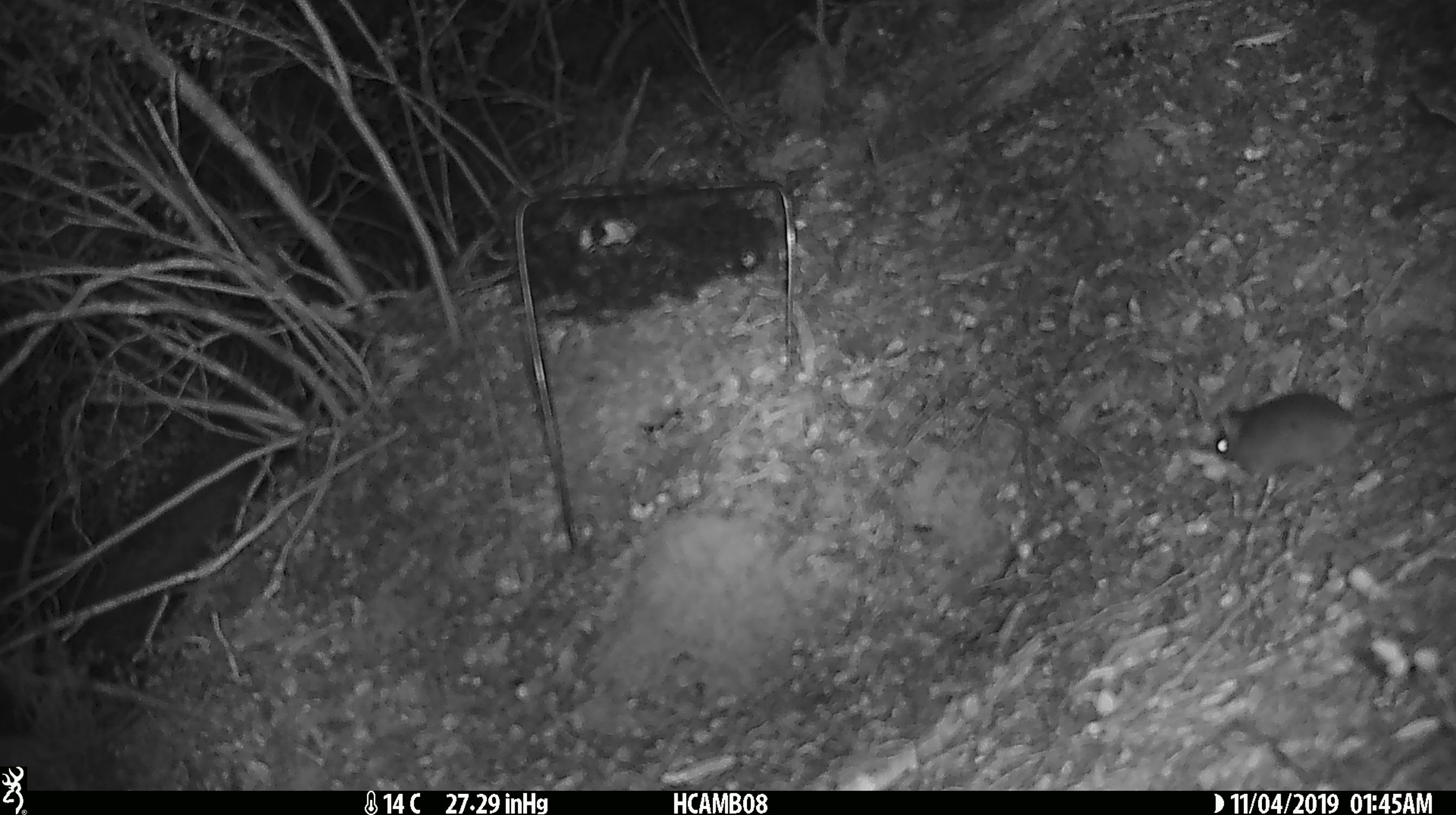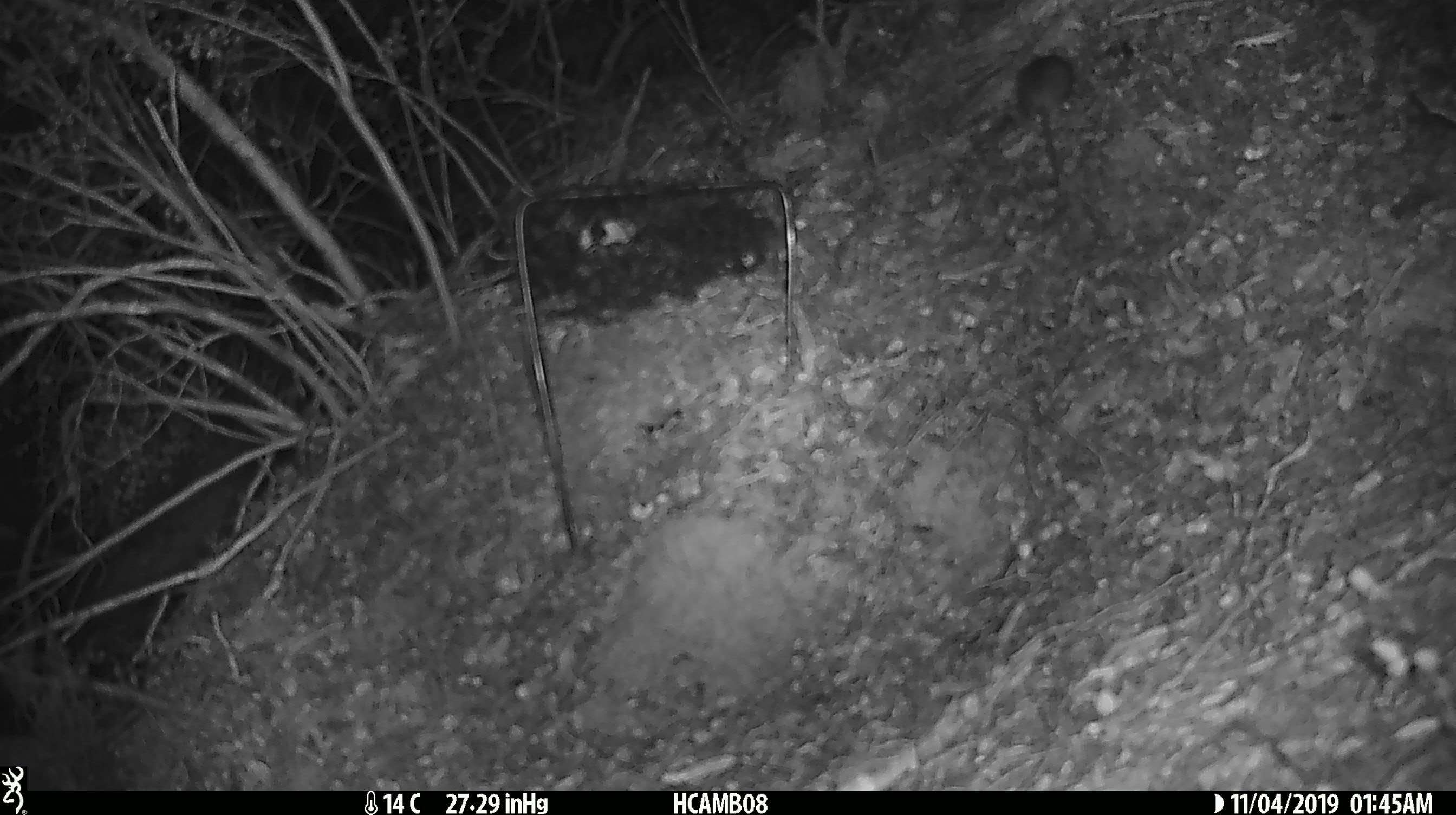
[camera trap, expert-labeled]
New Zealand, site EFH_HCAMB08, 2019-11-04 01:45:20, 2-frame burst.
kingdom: Animalia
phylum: Chordata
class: Mammalia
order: Rodentia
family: Muridae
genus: Mus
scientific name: Mus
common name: mouse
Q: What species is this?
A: Mouse (Mus).